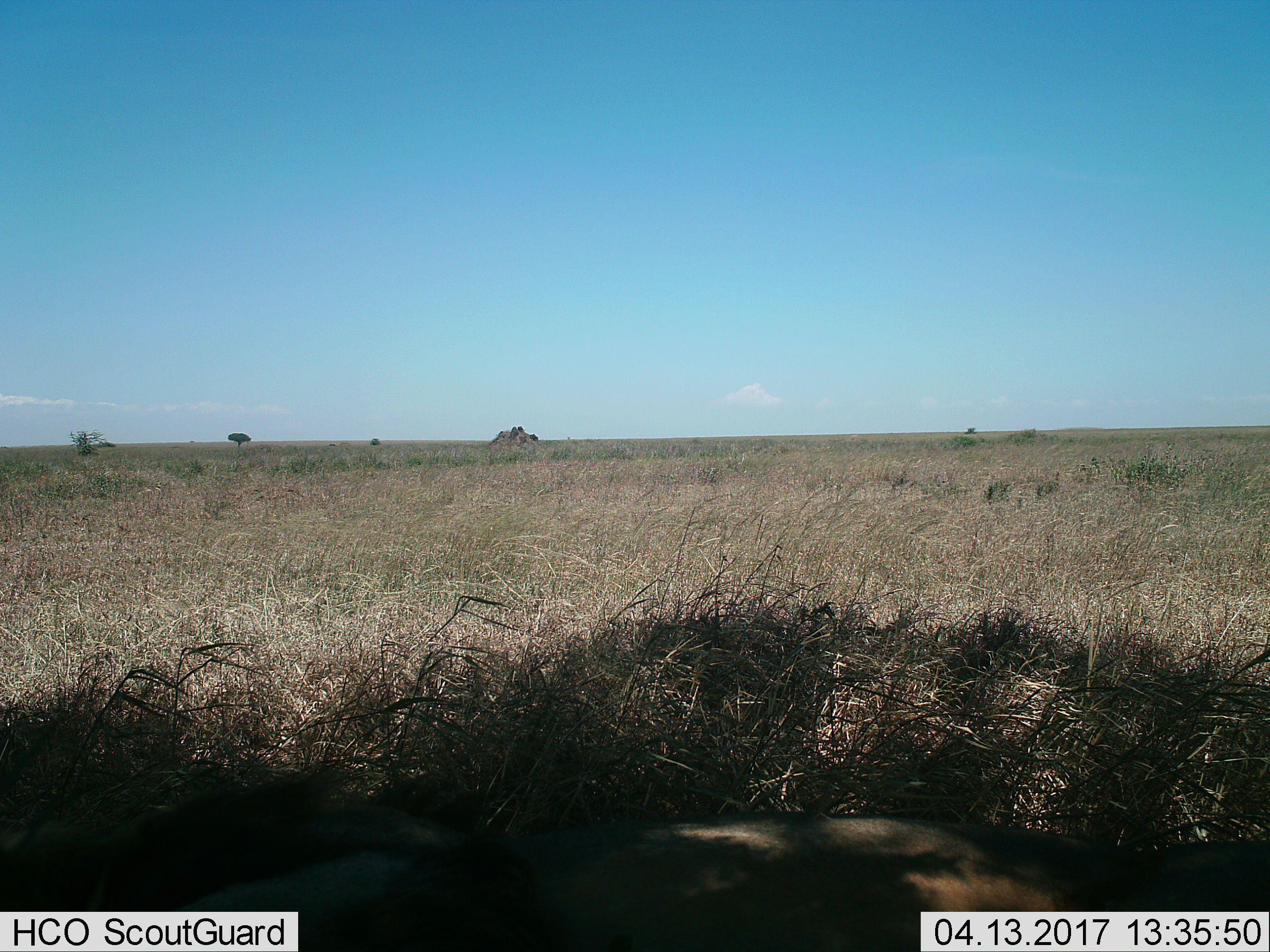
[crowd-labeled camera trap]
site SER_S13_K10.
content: unidentified animal